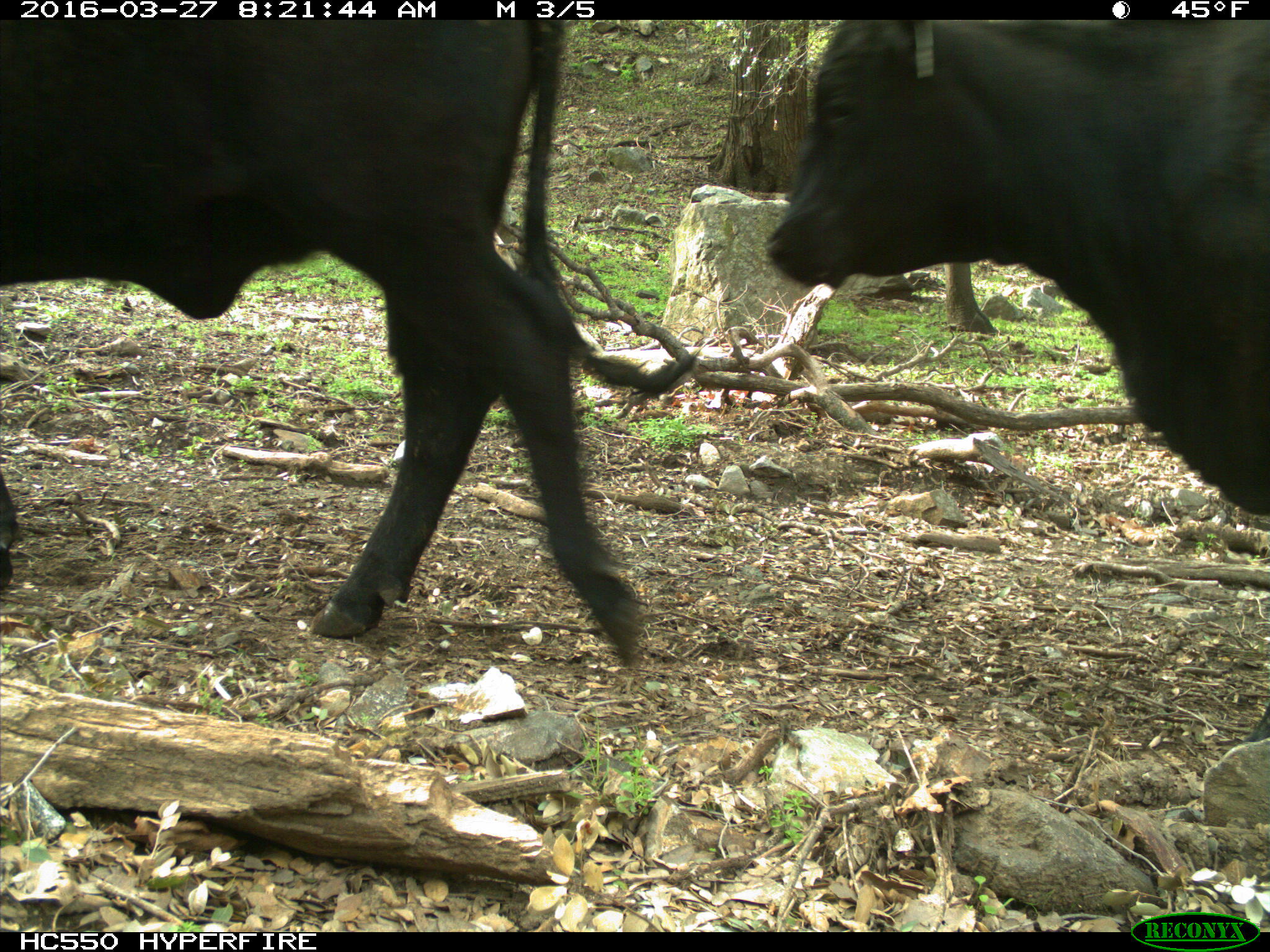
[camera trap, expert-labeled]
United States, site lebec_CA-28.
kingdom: Animalia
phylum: Chordata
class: Mammalia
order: Artiodactyla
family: Bovidae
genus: Bos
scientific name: Bos taurus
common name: domestic cow